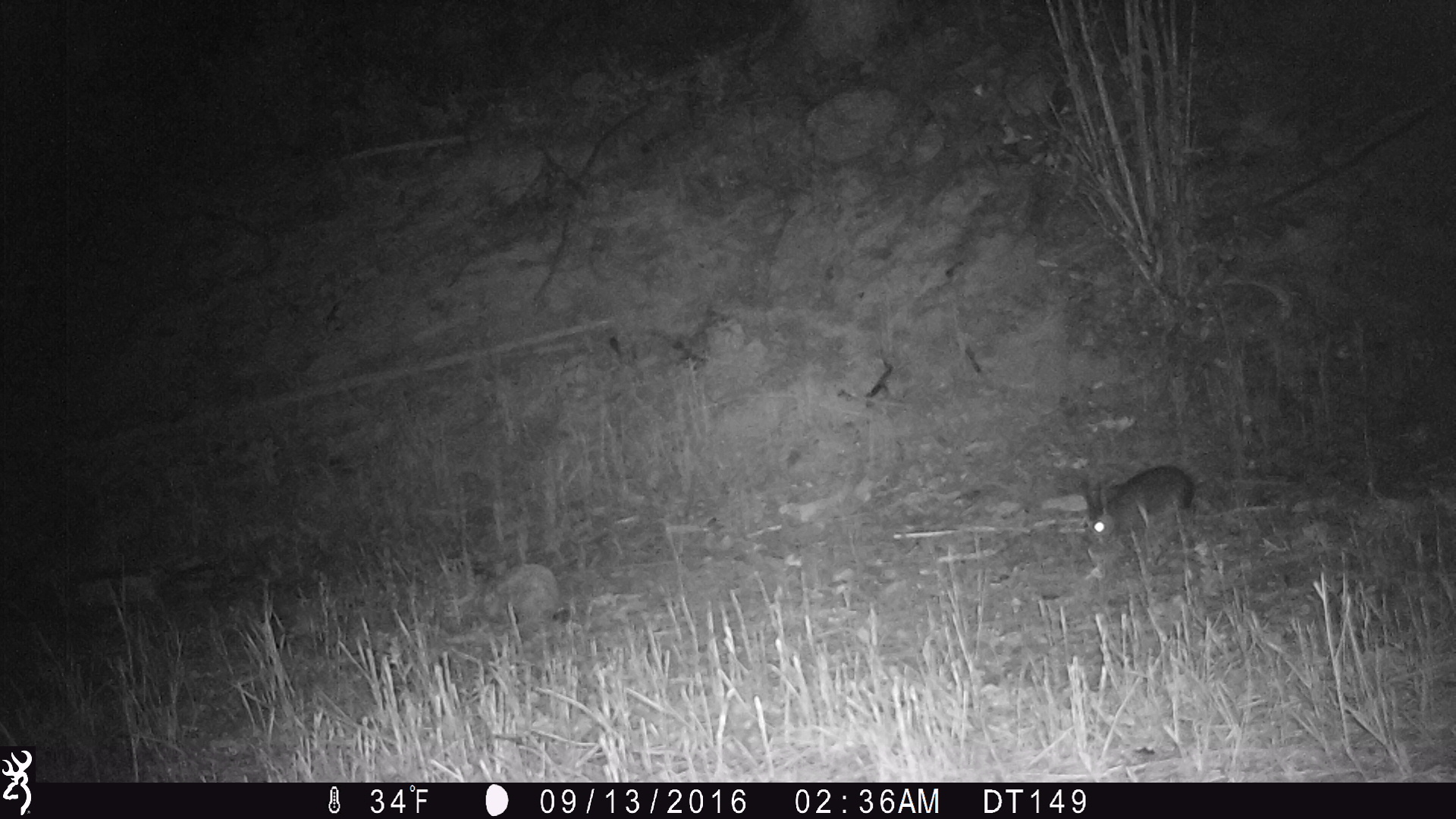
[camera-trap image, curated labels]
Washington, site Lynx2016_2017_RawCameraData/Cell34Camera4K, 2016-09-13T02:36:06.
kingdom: Animalia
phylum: Chordata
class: Mammalia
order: Lagomorpha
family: Leporidae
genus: Lepus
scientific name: Lepus americanus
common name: snowshoe hare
Lepus americanus (snowshoe hare). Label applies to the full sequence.